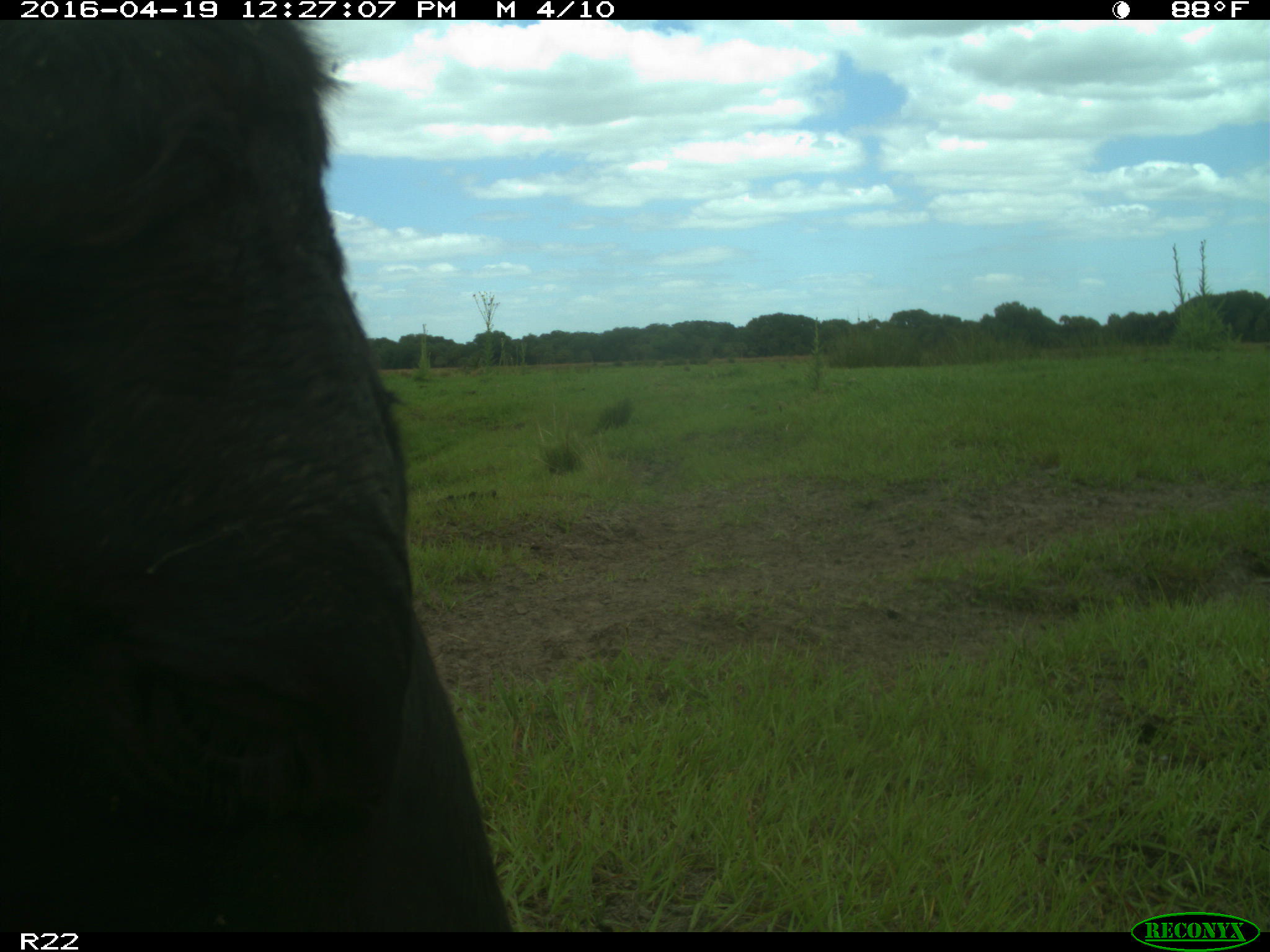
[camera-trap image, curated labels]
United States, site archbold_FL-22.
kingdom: Animalia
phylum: Chordata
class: Mammalia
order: Artiodactyla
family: Bovidae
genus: Bos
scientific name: Bos taurus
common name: domestic cow